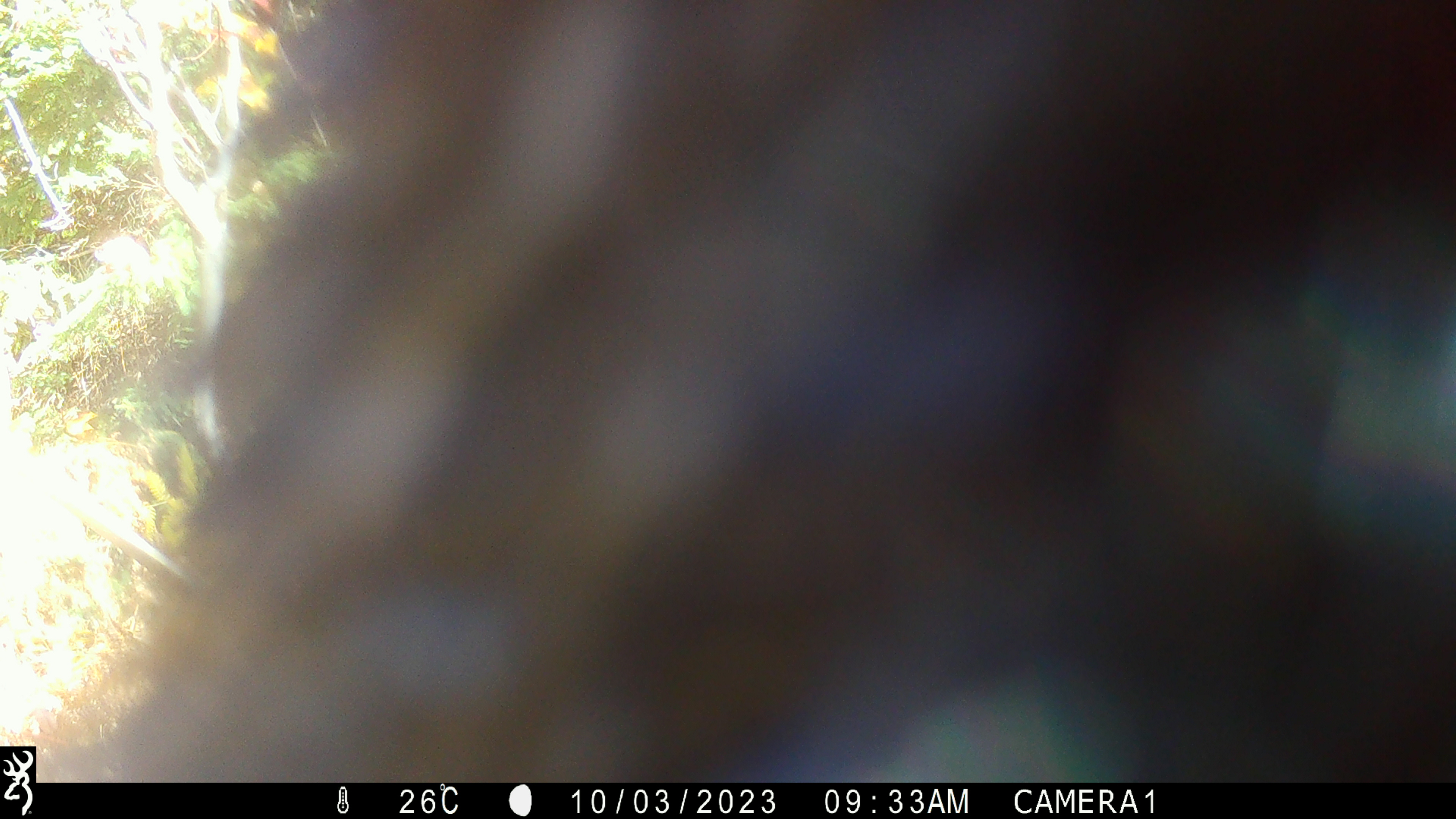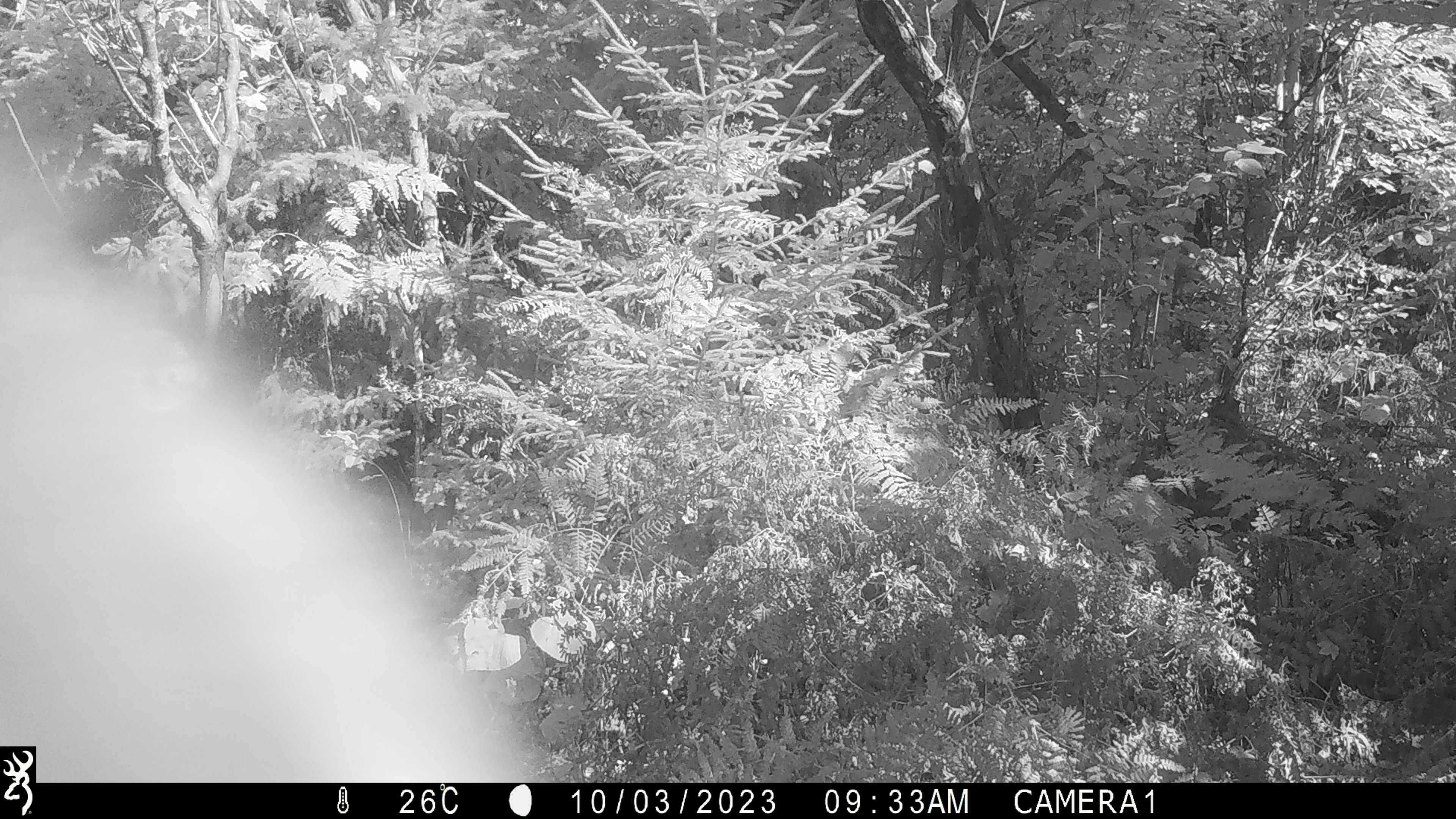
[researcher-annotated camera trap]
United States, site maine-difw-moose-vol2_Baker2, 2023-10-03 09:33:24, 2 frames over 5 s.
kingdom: Animalia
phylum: Chordata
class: Aves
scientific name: Aves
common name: bird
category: bird sp.